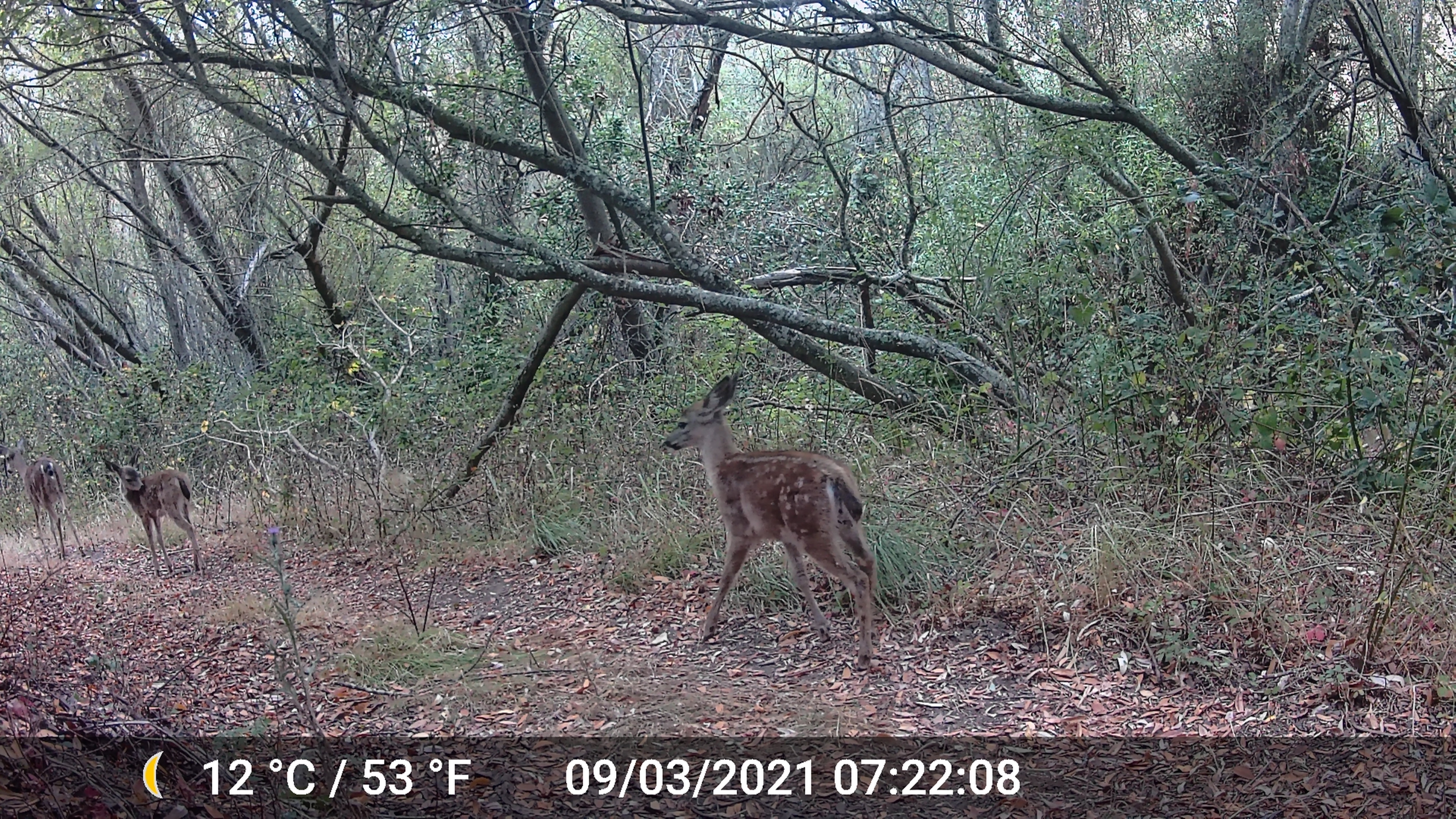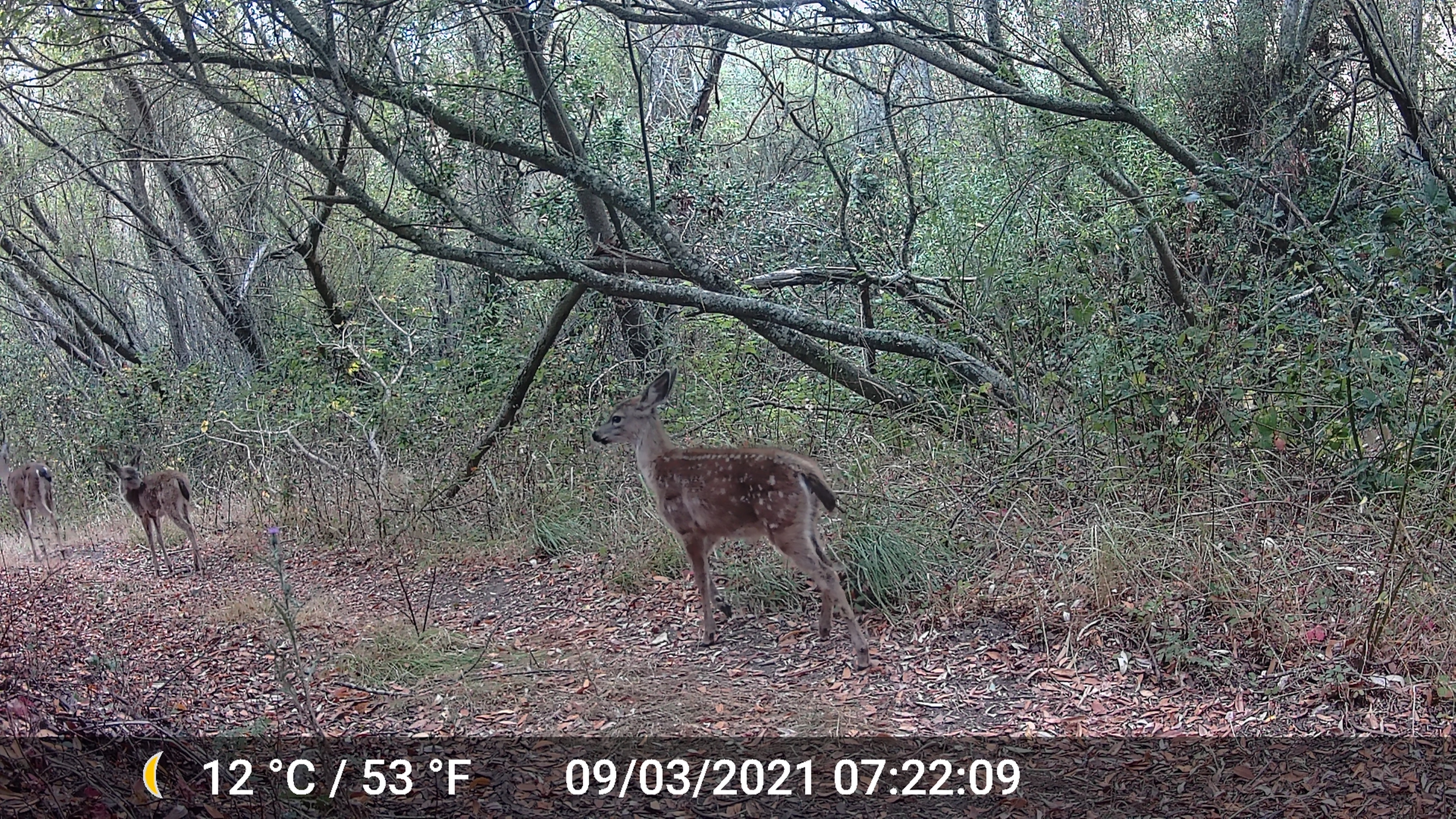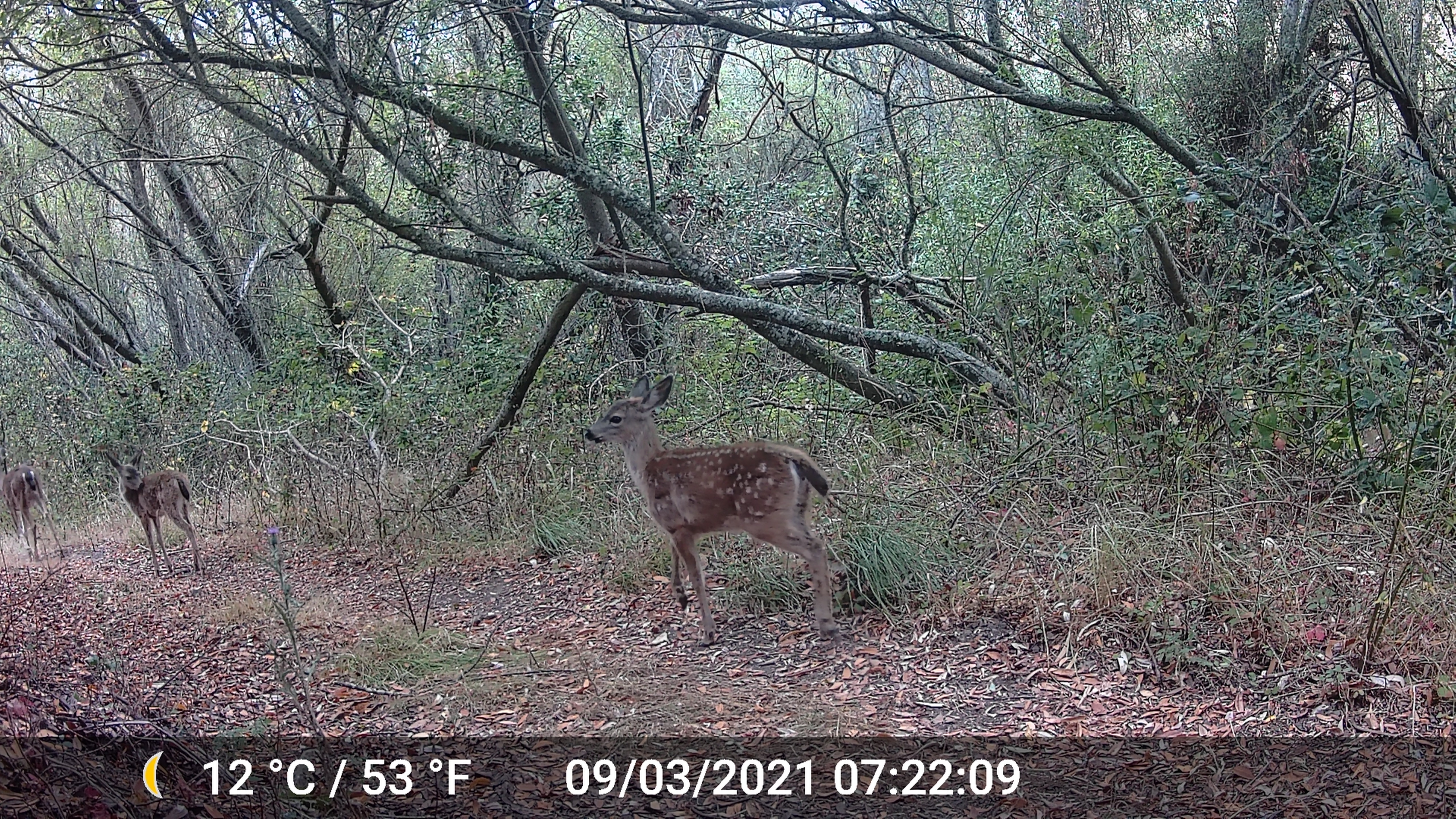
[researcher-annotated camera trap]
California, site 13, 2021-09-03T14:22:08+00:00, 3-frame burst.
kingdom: Animalia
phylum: Chordata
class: Mammalia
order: Artiodactyla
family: Cervidae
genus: Odocoileus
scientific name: Odocoileus hemionus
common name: mule deer